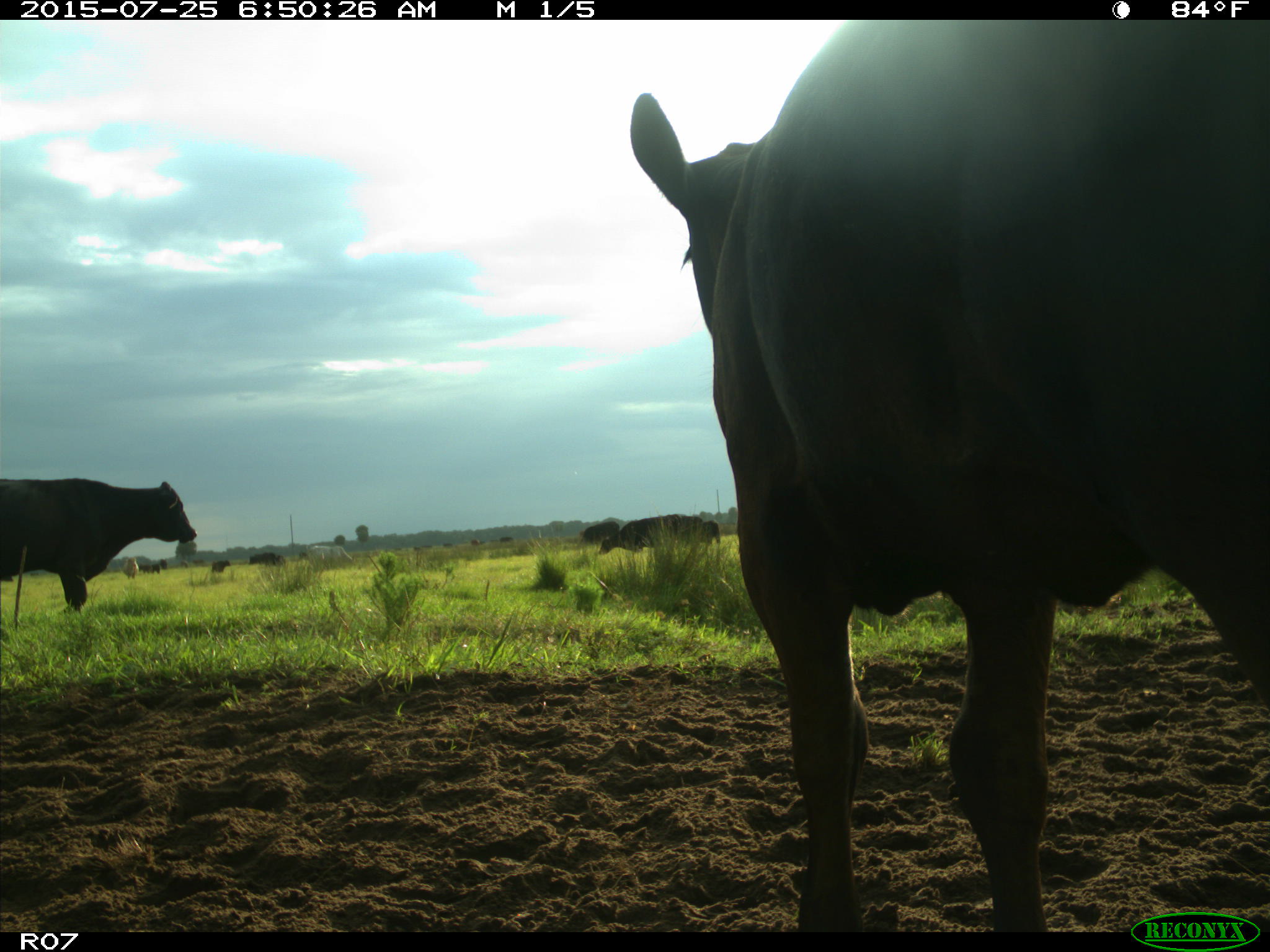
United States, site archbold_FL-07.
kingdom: Animalia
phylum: Chordata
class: Mammalia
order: Artiodactyla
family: Bovidae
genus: Bos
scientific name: Bos taurus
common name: domestic cow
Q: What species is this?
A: Bos taurus (domestic cow).